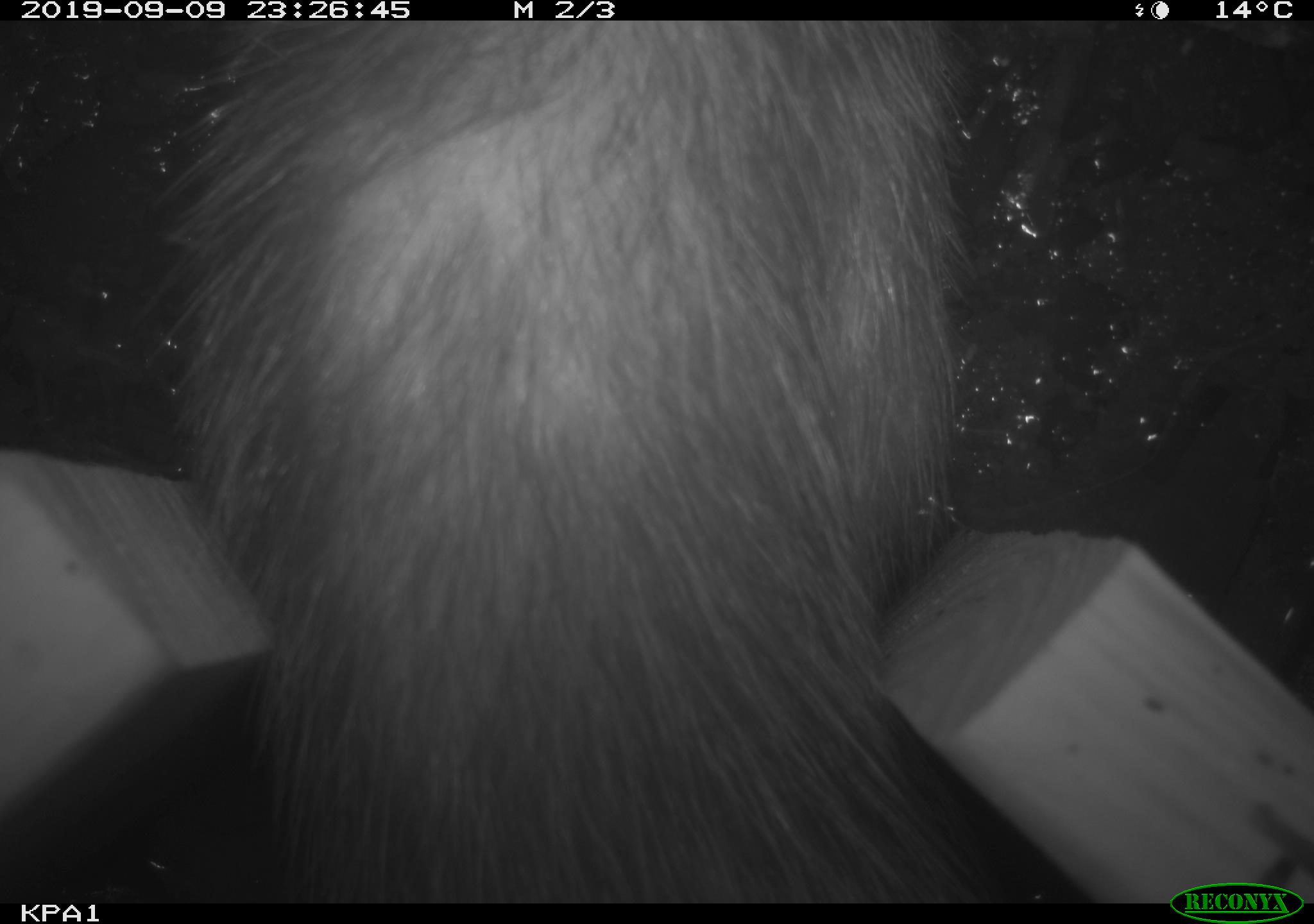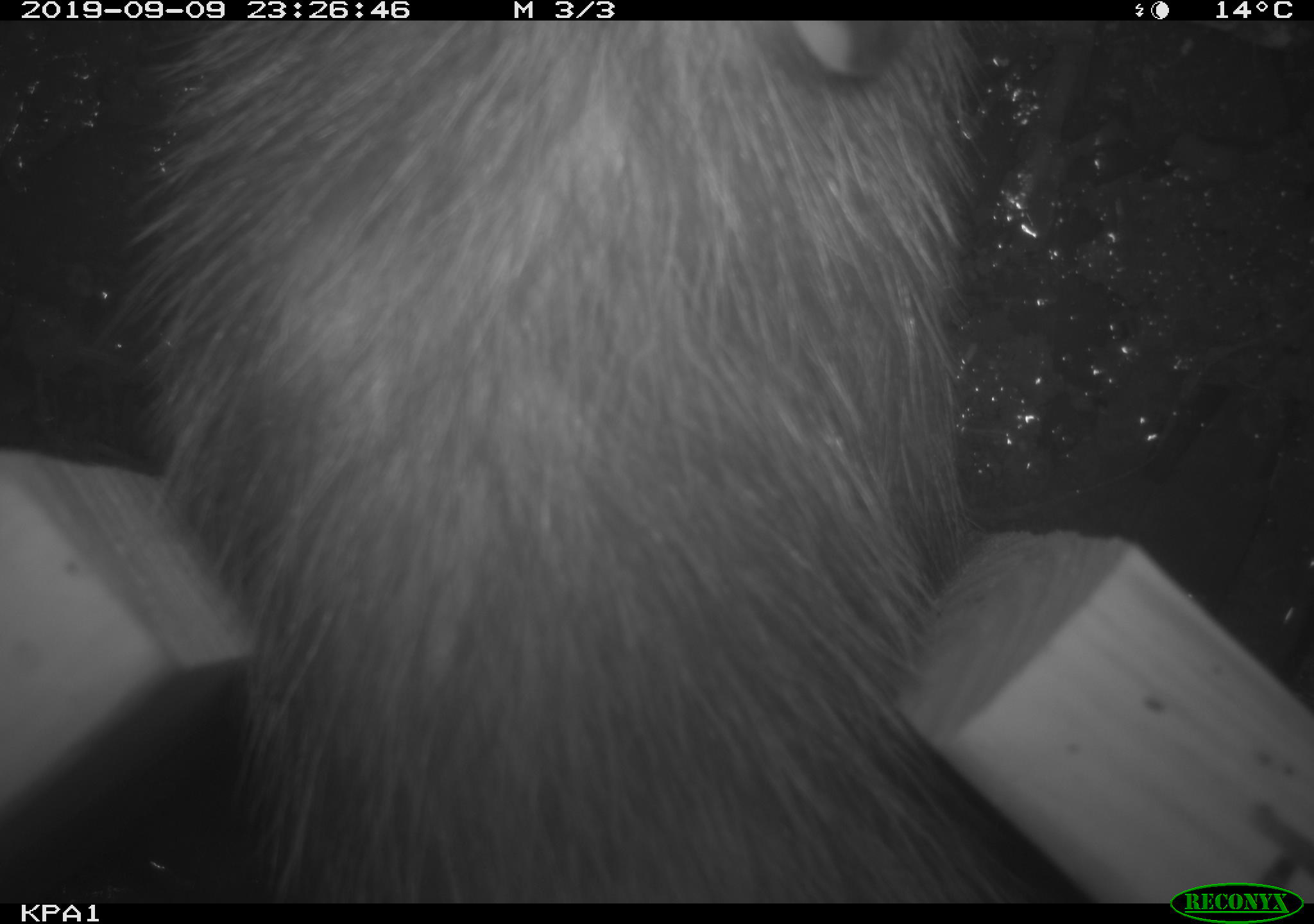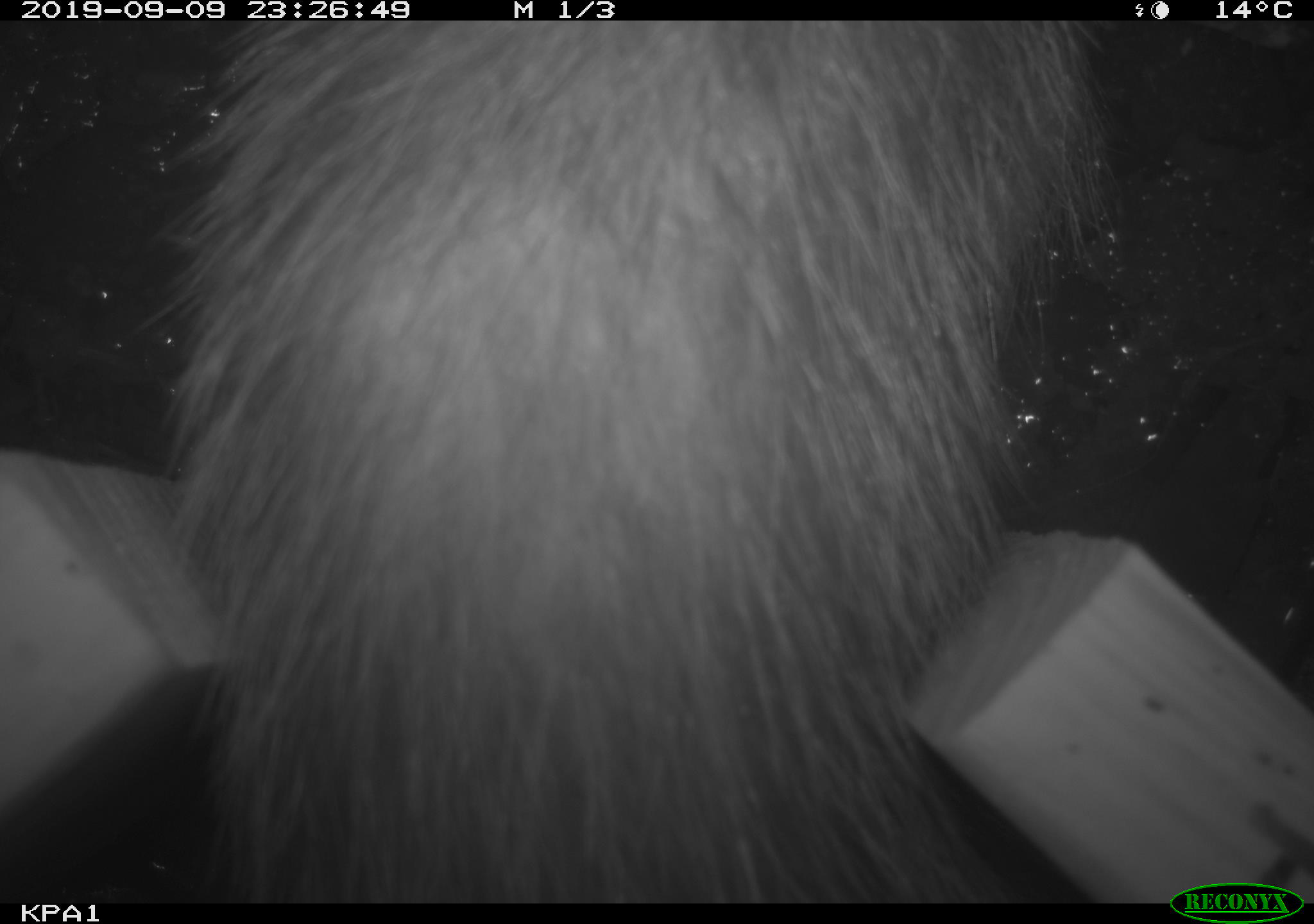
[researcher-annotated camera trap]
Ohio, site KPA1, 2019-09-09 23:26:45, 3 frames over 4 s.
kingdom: Animalia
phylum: Chordata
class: Mammalia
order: Didelphimorphia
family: Didelphidae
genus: Didelphis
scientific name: Didelphis virginiana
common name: virginia opossum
Virginia opossum (Didelphis virginiana).